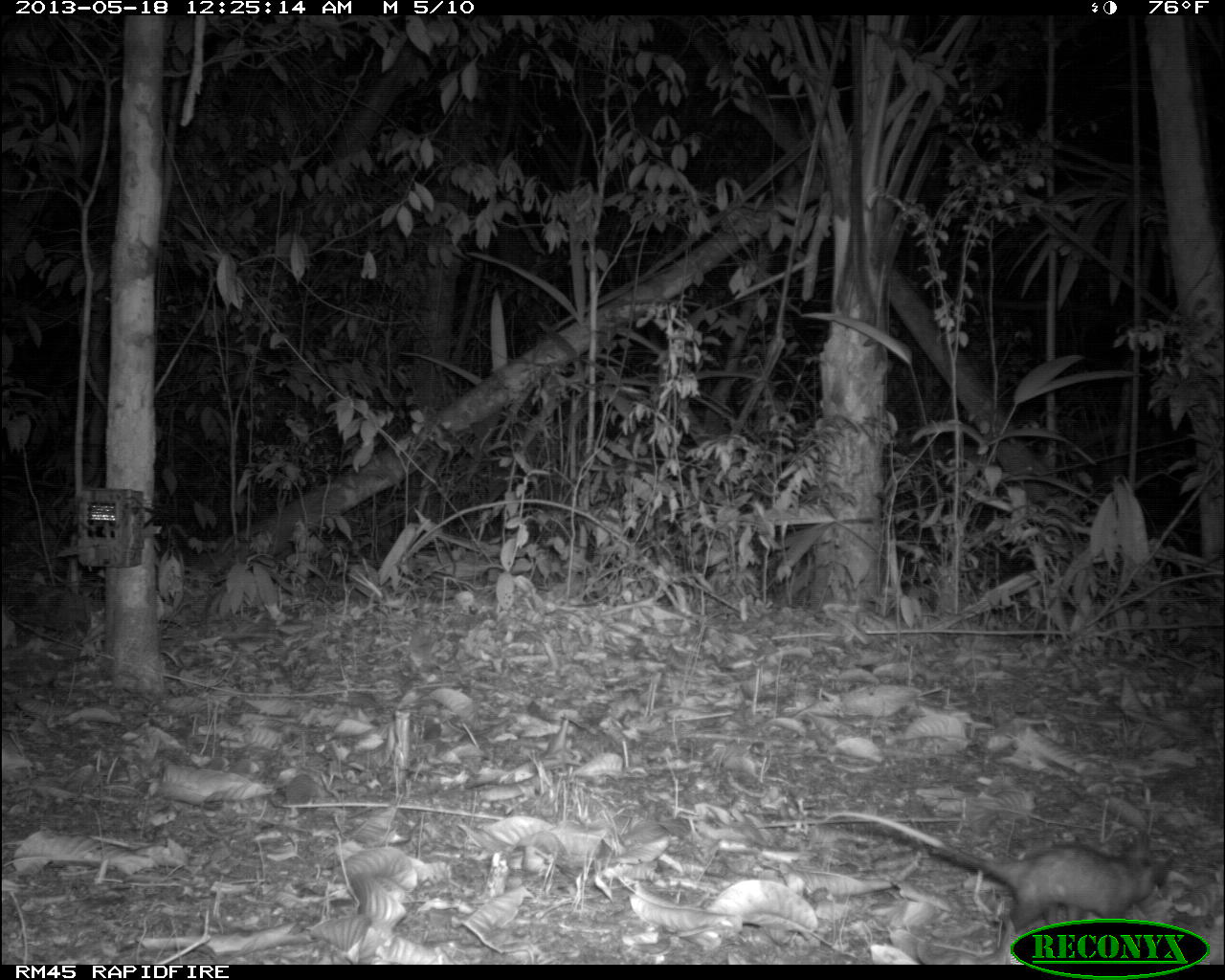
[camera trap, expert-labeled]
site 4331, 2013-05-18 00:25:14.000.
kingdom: Animalia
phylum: Chordata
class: Mammalia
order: Didelphimorphia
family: Didelphidae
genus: Didelphis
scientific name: Didelphis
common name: american opossums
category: didelphis sp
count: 1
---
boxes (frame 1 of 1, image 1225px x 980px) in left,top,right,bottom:
didelphis sp: 823,807,1175,918